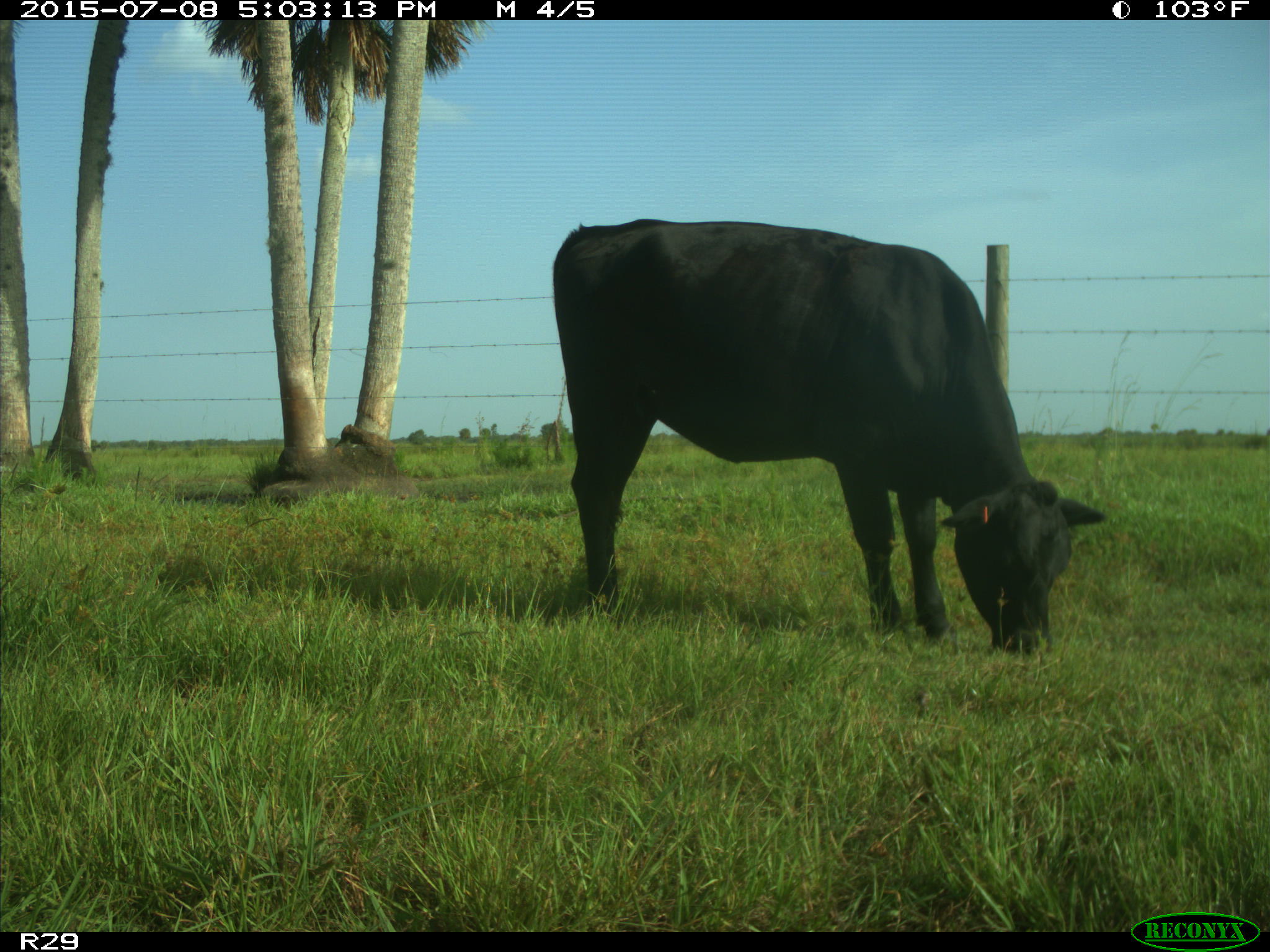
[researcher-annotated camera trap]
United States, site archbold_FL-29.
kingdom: Animalia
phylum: Chordata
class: Mammalia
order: Artiodactyla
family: Bovidae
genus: Bos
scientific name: Bos taurus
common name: domestic cow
Bos taurus (domestic cow).